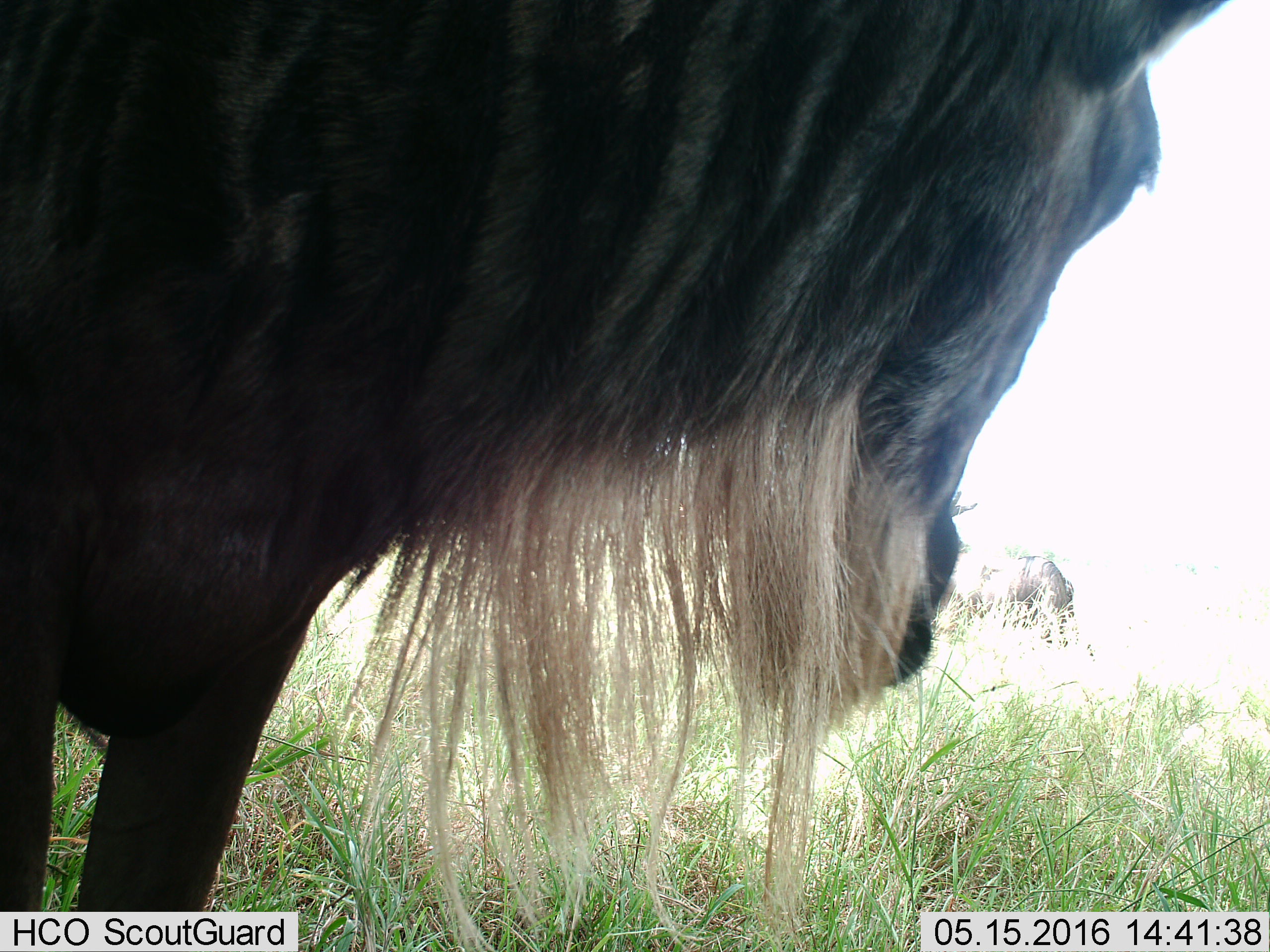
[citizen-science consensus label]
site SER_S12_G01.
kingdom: Animalia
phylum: Chordata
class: Mammalia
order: Artiodactyla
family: Bovidae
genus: Connochaetes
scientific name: Connochaetes taurinus taurinus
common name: blue wildebeest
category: wildebeestblue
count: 2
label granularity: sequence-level